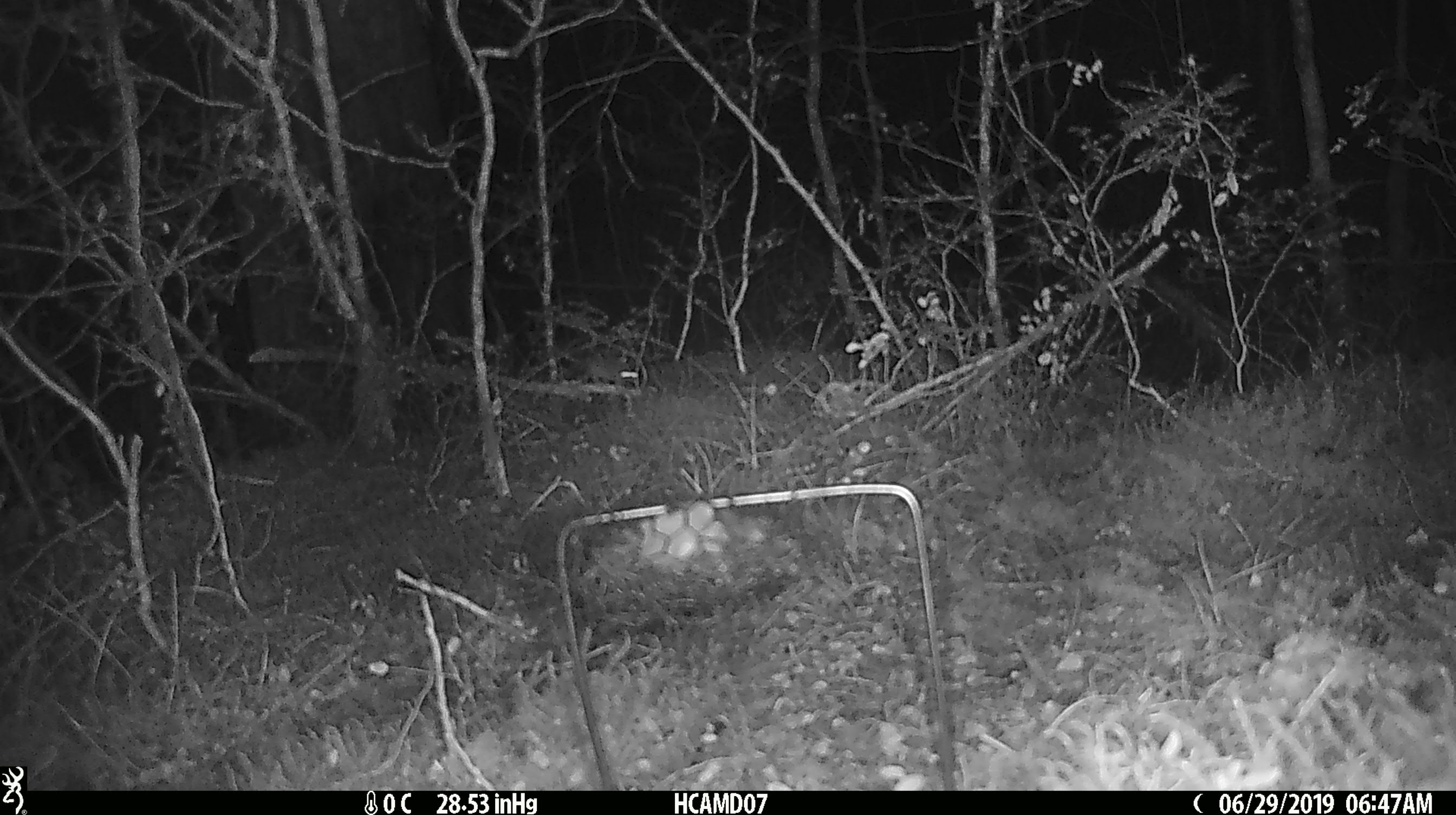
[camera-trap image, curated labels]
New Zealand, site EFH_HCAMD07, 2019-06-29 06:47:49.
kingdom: Animalia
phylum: Chordata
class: Mammalia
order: Rodentia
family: Muridae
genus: Mus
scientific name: Mus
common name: mouse